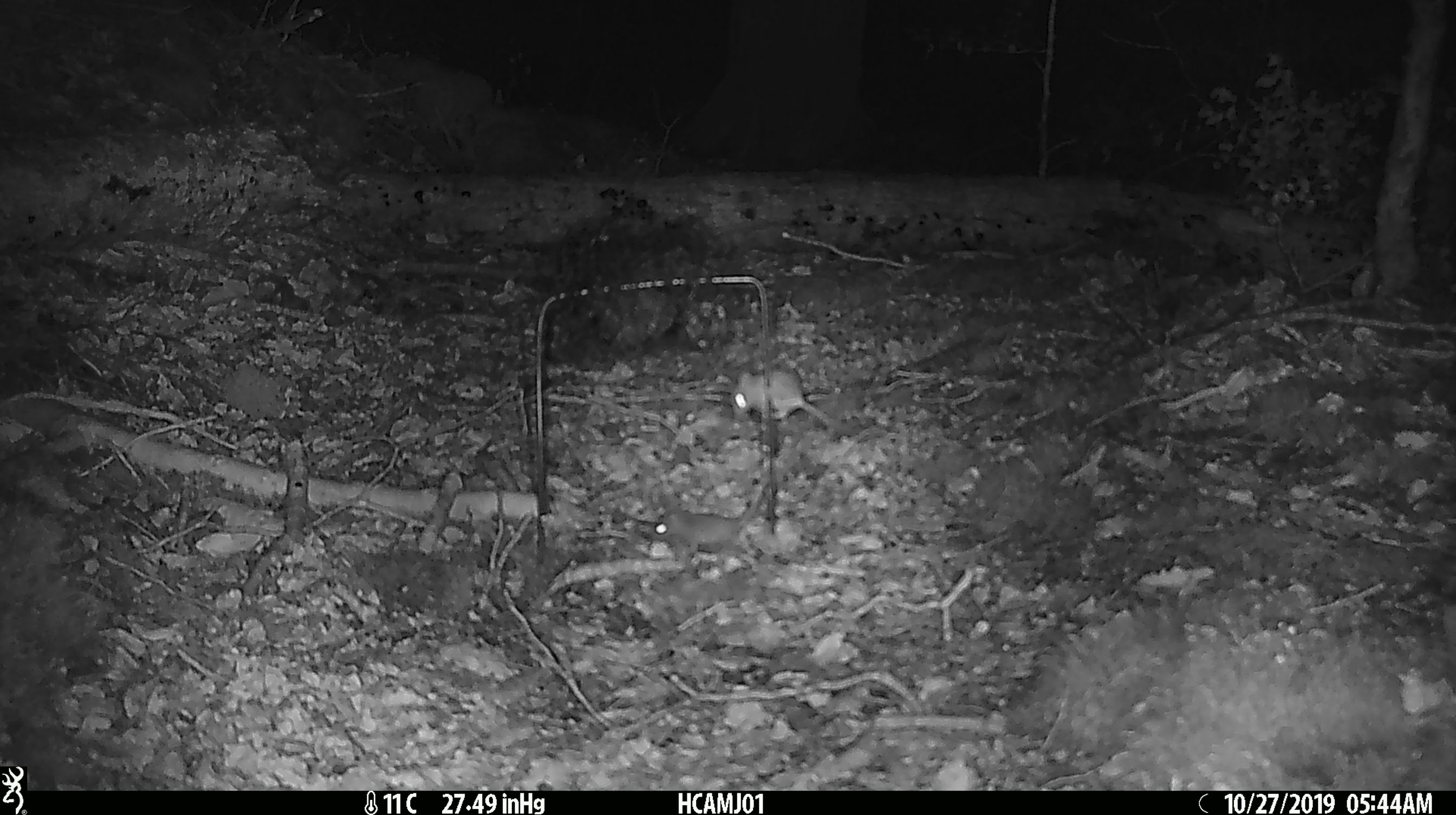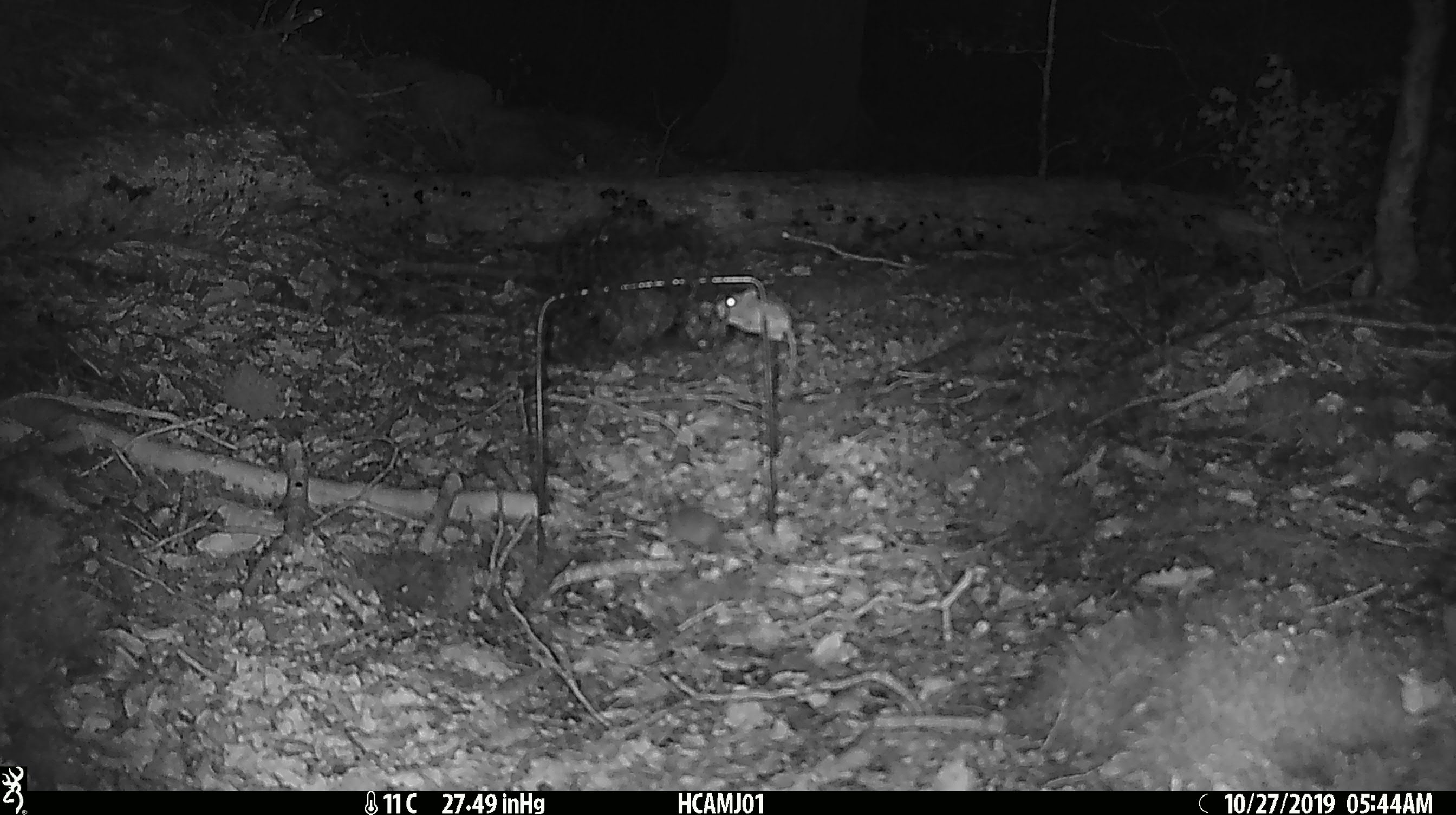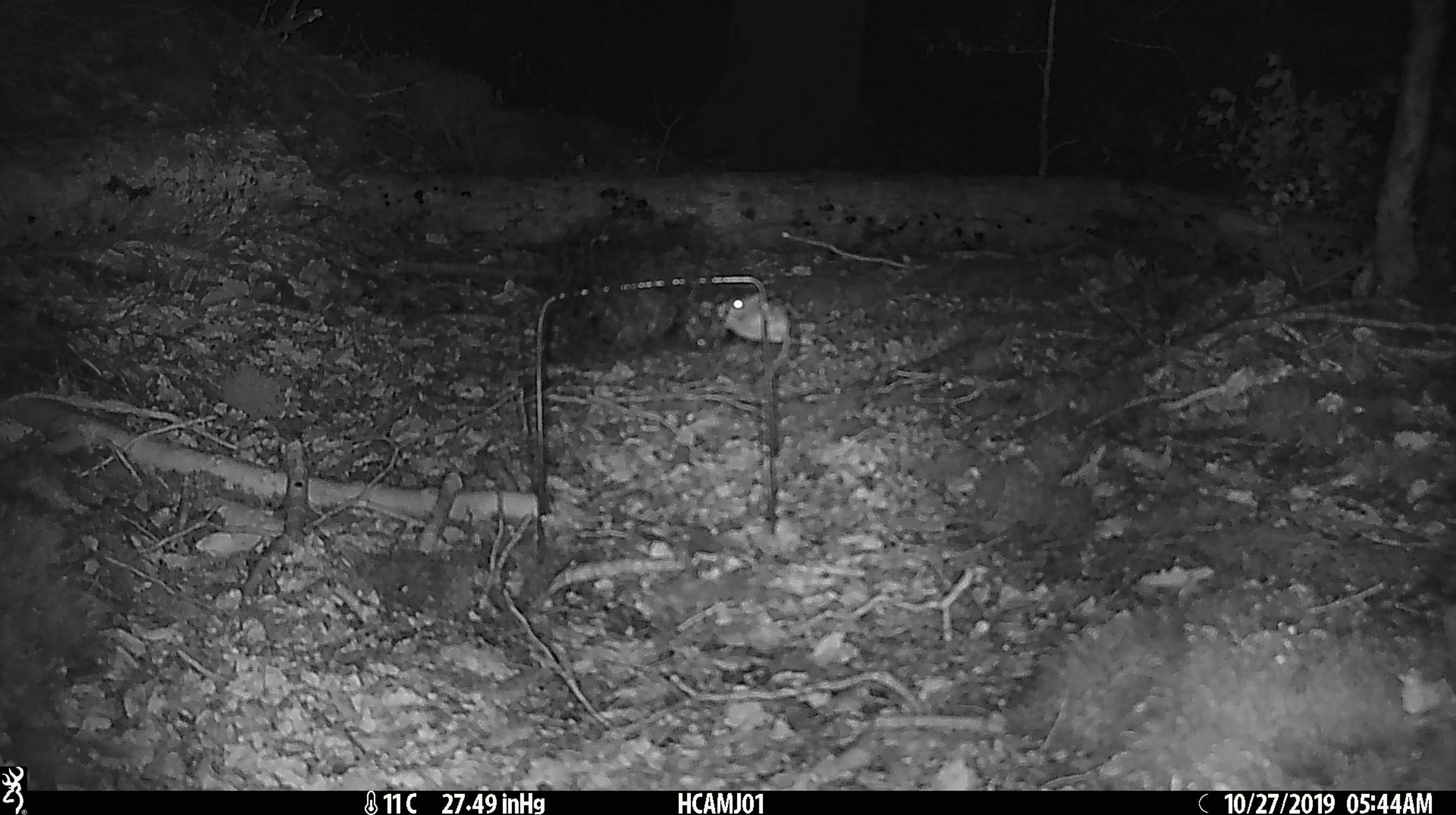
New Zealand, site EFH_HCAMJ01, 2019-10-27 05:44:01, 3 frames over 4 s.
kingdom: Animalia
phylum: Chordata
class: Mammalia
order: Rodentia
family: Muridae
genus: Mus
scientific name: Mus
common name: mouse